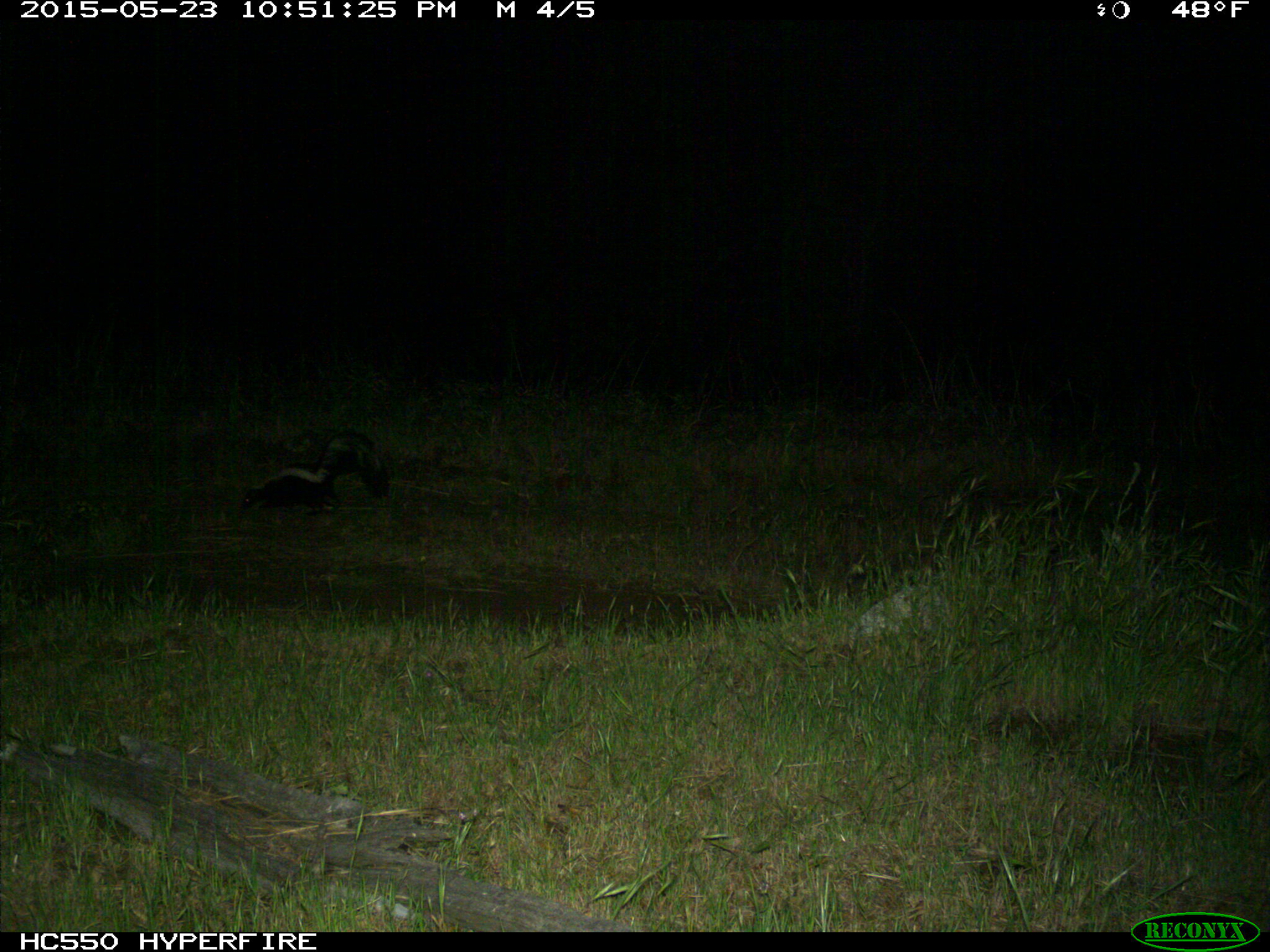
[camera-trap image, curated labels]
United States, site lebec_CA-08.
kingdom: Animalia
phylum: Chordata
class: Mammalia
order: Carnivora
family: Mephitidae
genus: Mephitis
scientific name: Mephitis mephitis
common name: striped skunk